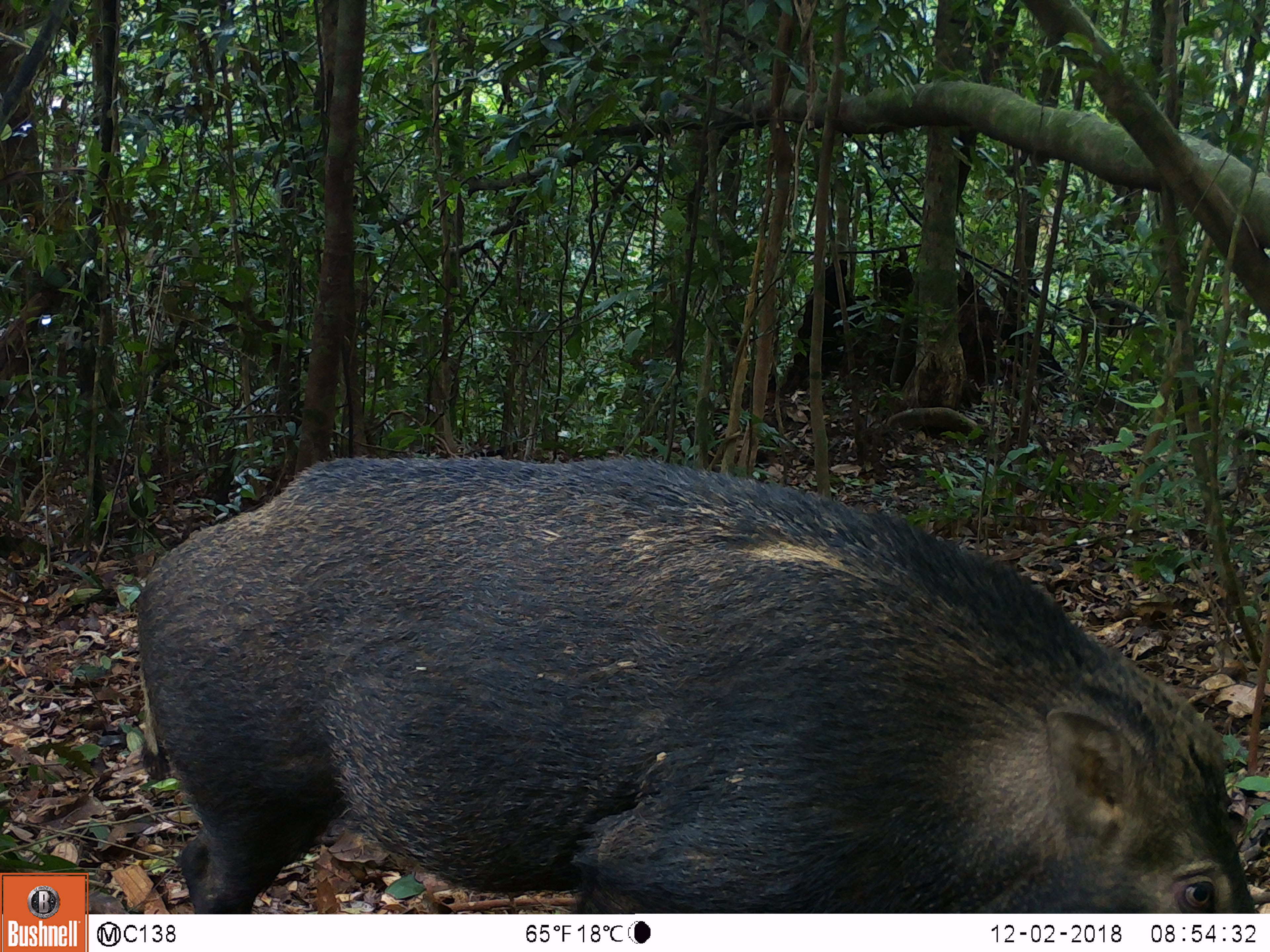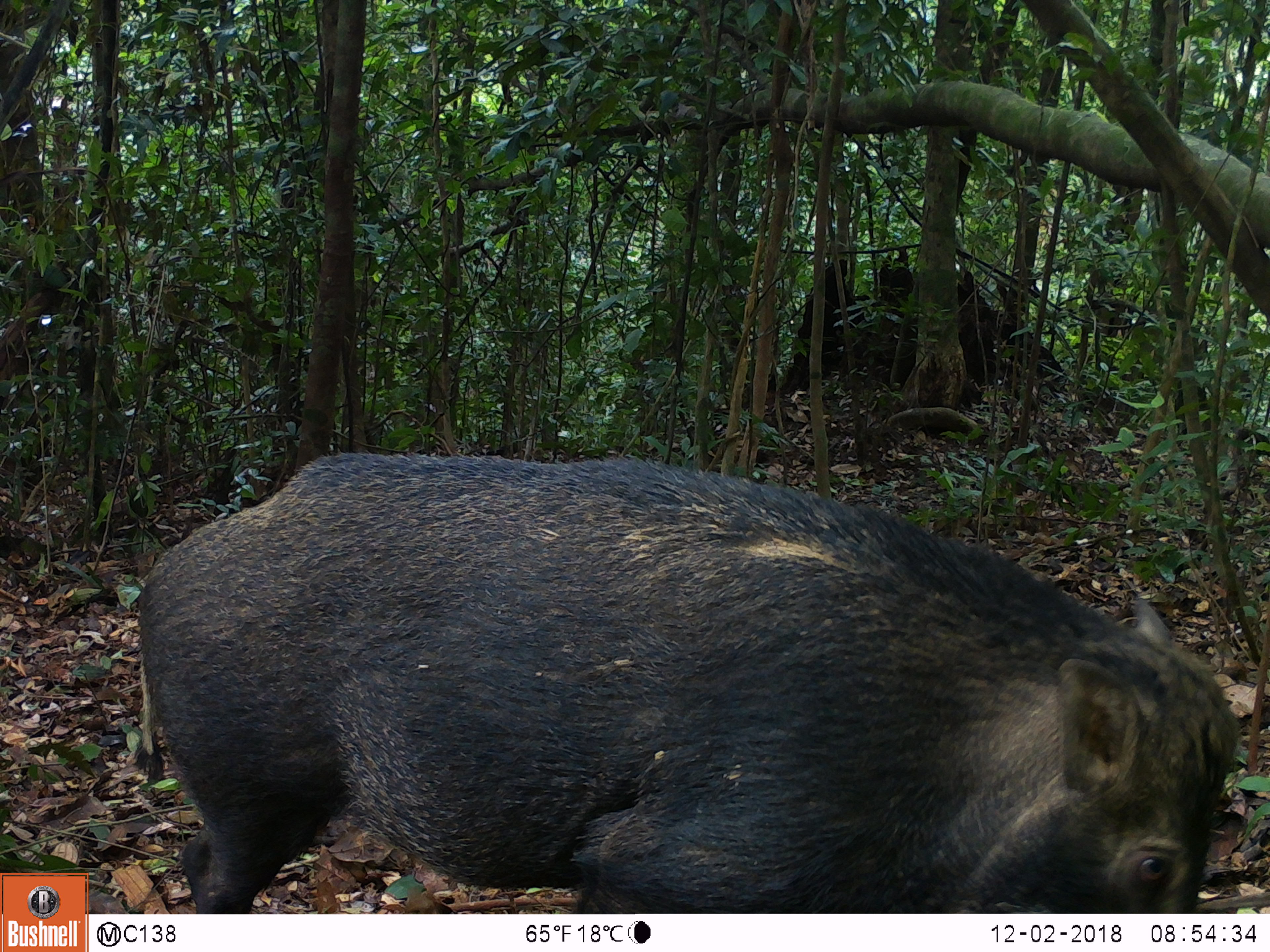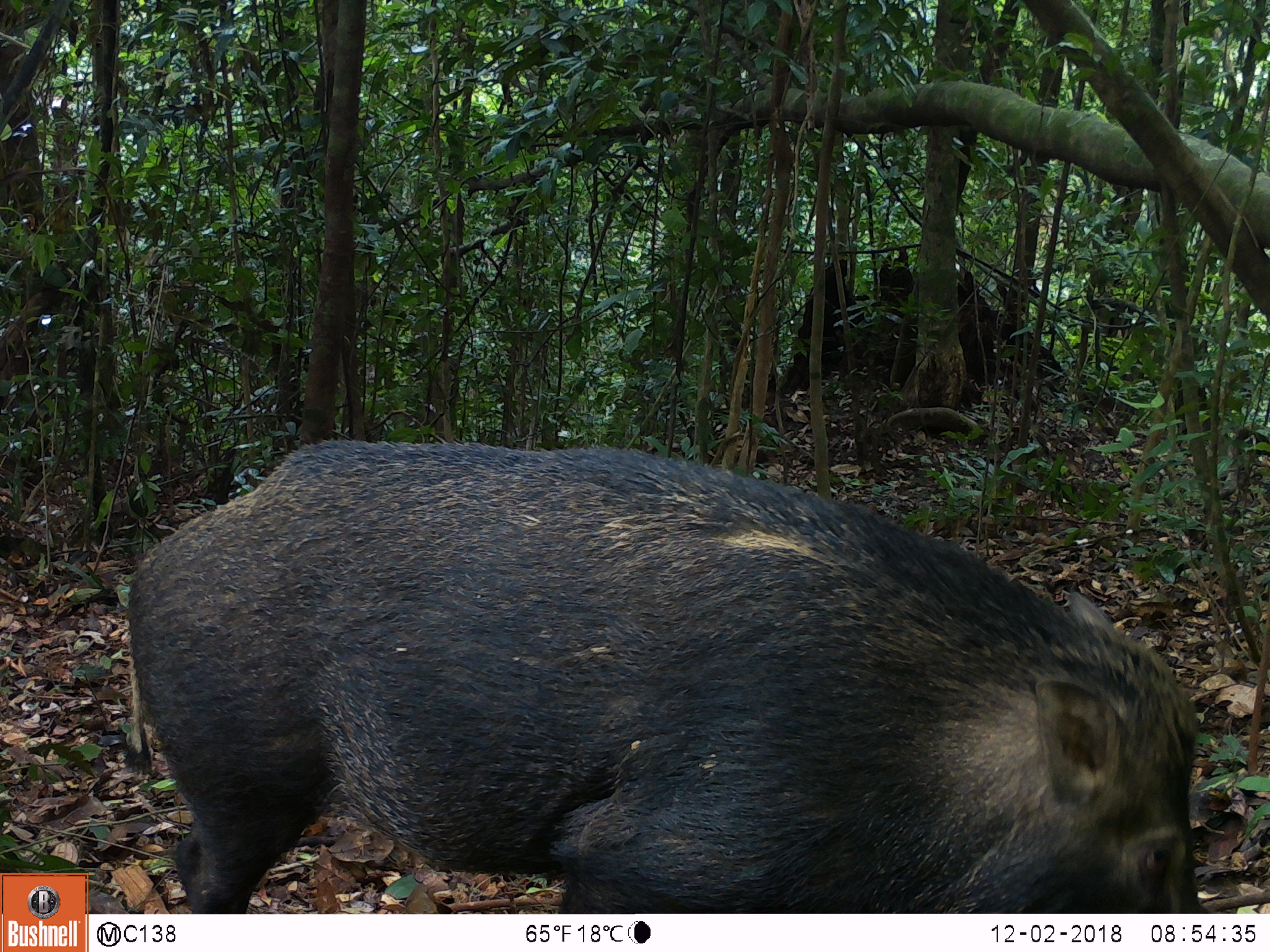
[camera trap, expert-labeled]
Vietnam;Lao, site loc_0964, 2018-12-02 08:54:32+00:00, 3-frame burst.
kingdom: Animalia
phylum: Chordata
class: Mammalia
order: Artiodactyla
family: Suidae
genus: Sus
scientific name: Sus scrofa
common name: eurasian wild pig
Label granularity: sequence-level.